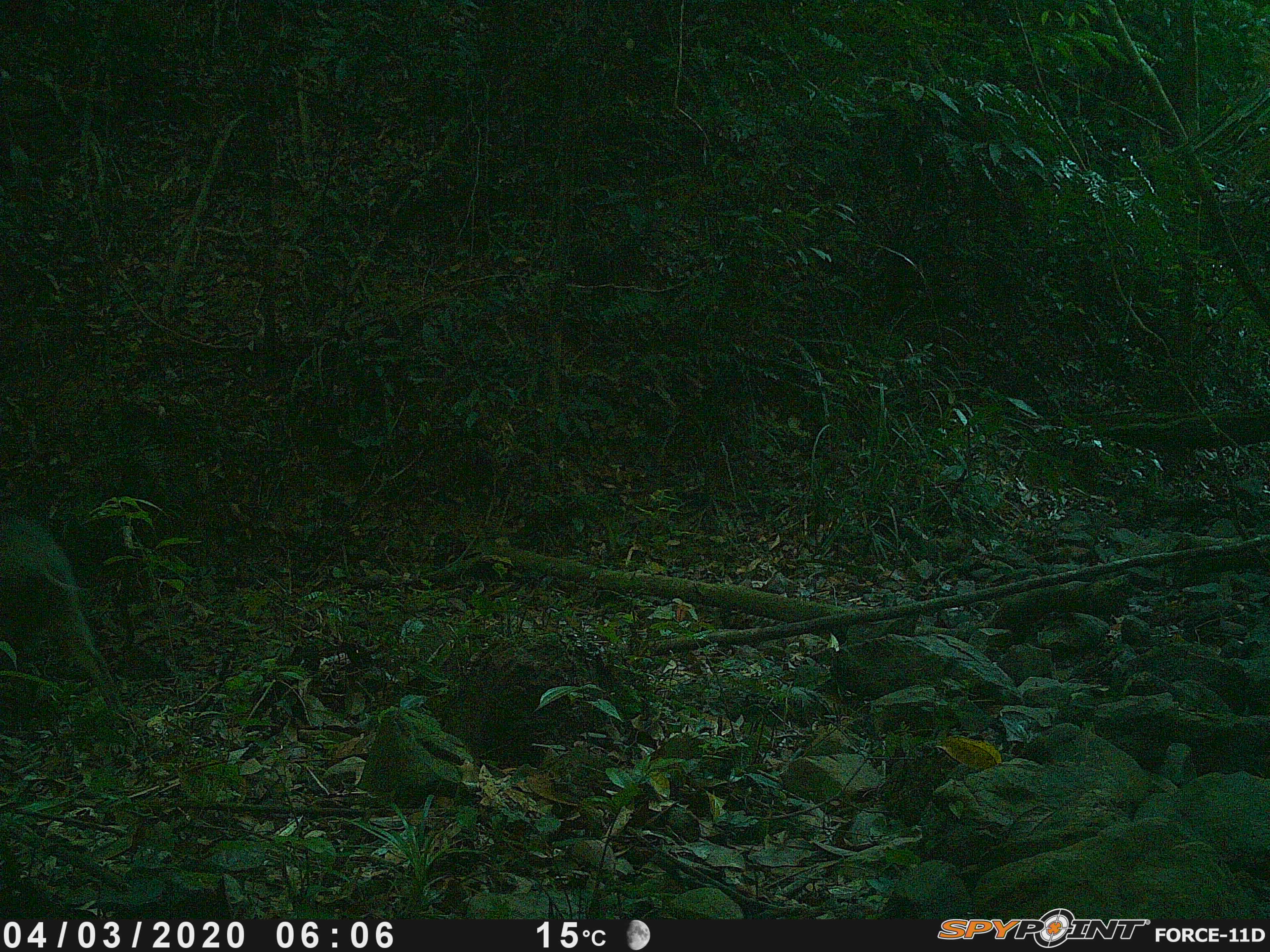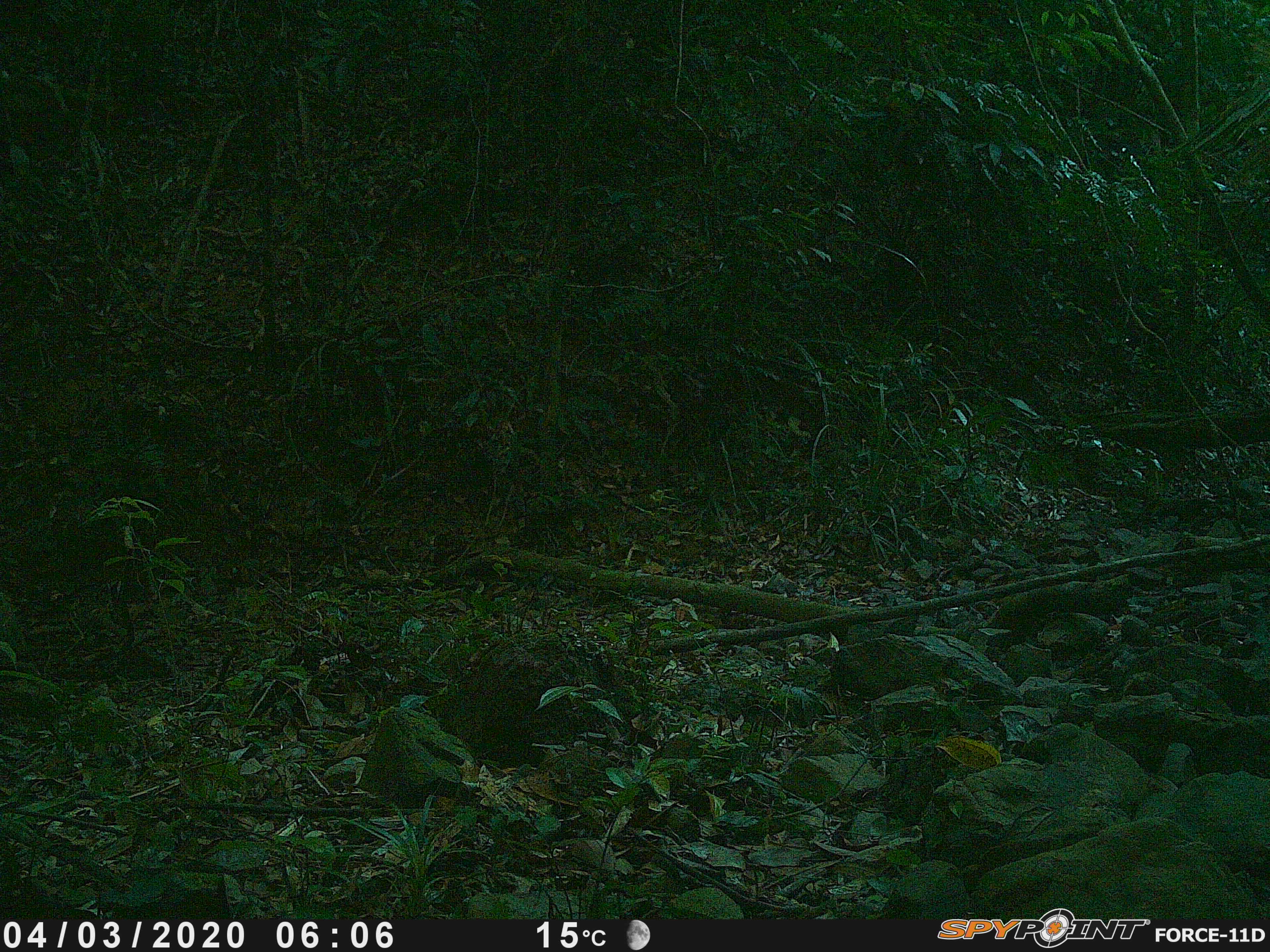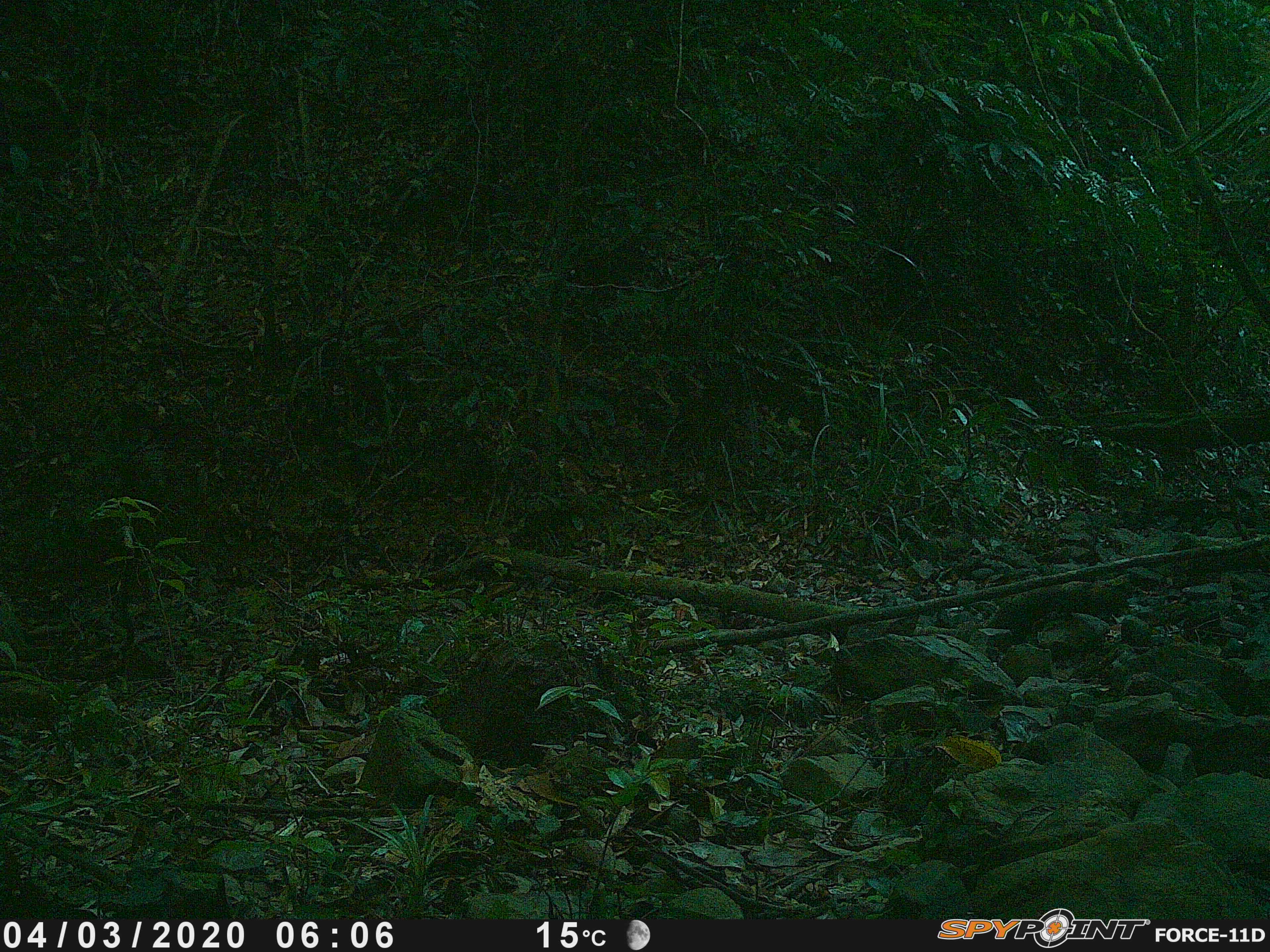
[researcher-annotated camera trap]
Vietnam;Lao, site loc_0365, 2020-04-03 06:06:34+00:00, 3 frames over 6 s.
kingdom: Animalia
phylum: Chordata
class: Mammalia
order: Artiodactyla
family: Suidae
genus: Sus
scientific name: Sus scrofa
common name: eurasian wild pig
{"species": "eurasian wild pig (Sus scrofa)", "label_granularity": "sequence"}